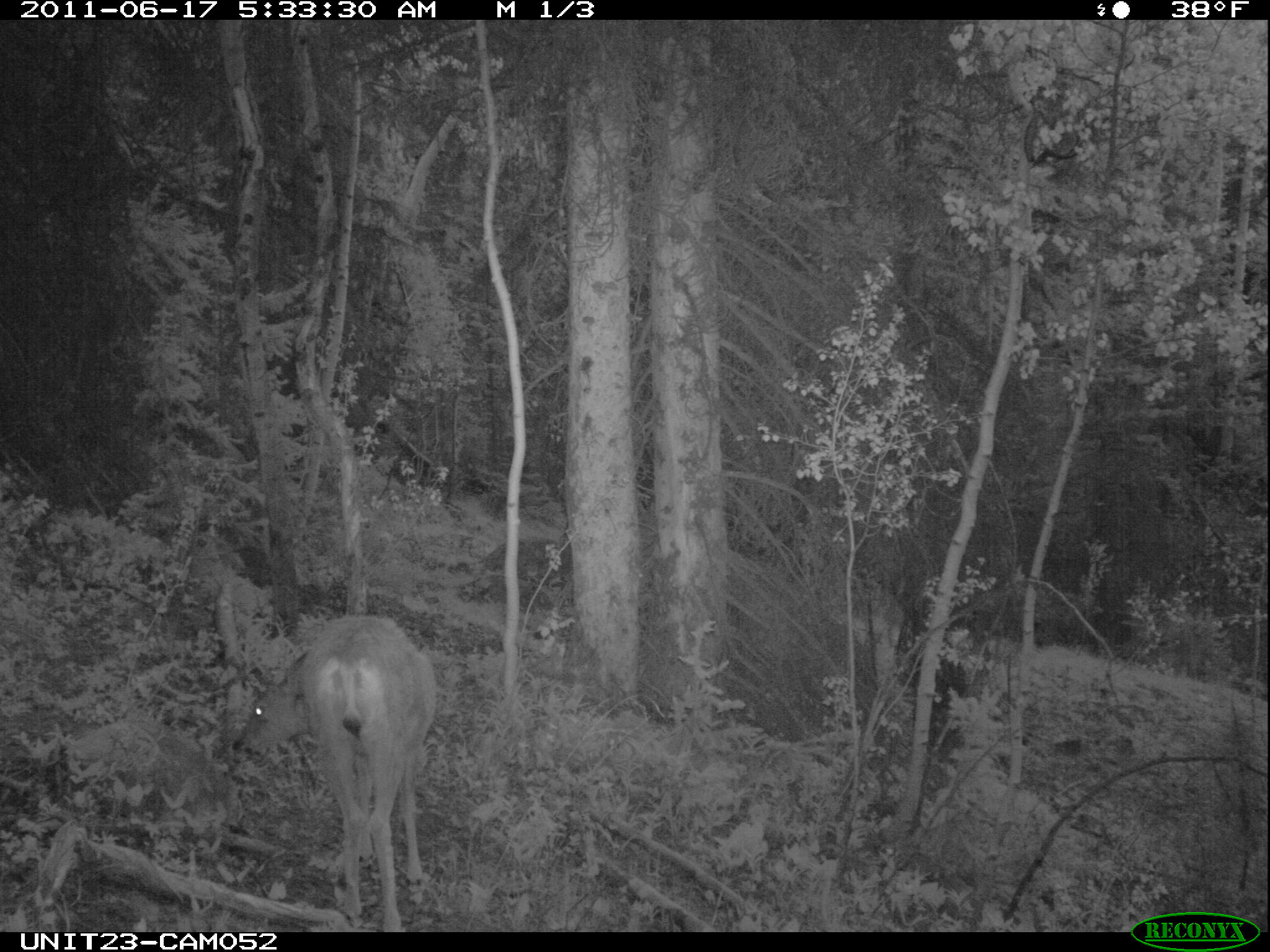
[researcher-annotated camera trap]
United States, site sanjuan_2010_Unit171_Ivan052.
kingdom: Animalia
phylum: Chordata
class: Mammalia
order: Artiodactyla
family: Cervidae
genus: Odocoileus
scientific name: Odocoileus hemionus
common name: mule deer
Odocoileus hemionus (mule deer).